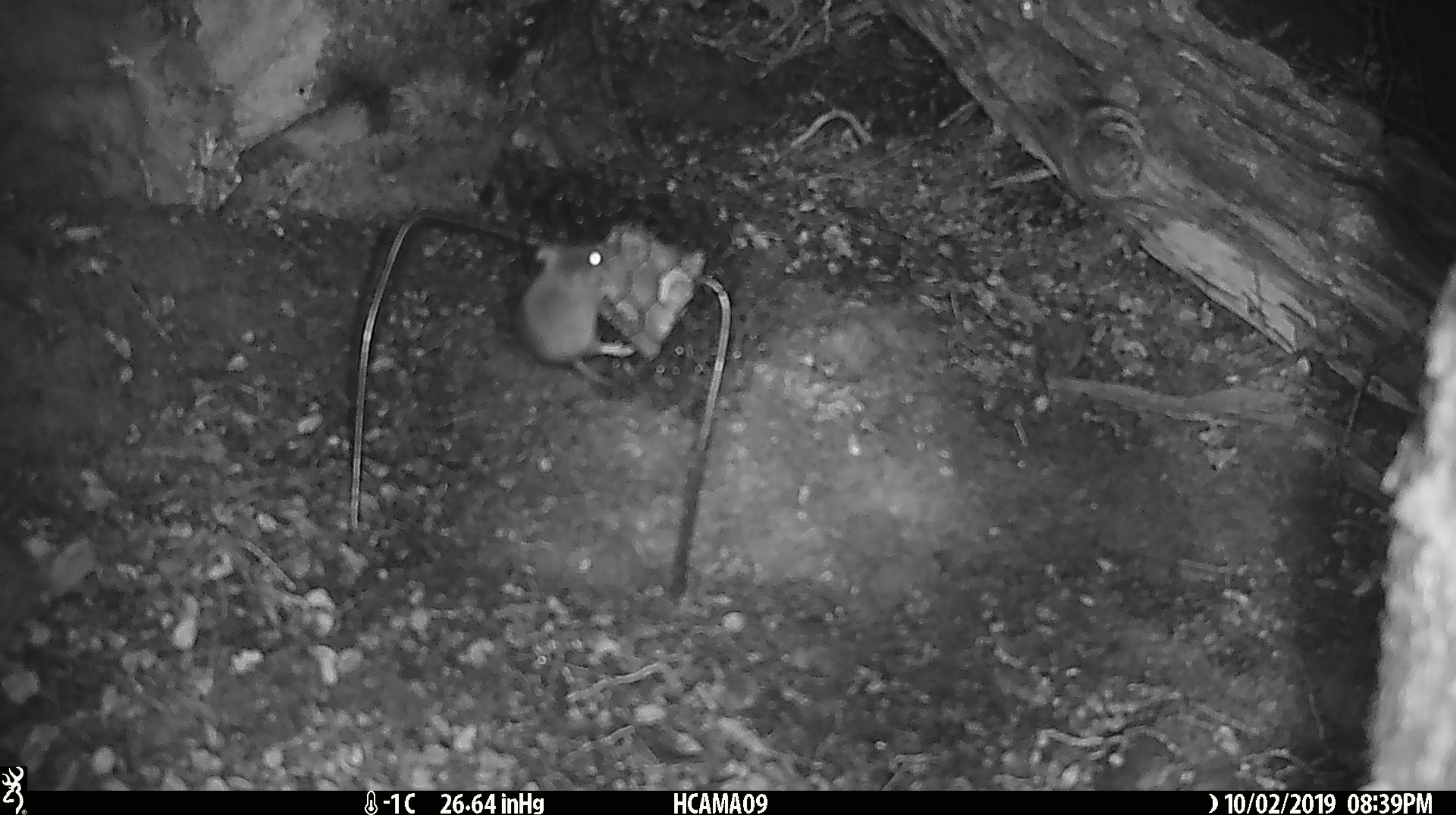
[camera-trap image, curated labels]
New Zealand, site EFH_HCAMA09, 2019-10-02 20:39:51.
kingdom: Animalia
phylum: Chordata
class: Mammalia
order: Rodentia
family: Muridae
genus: Mus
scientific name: Mus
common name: mouse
Mouse (Mus).